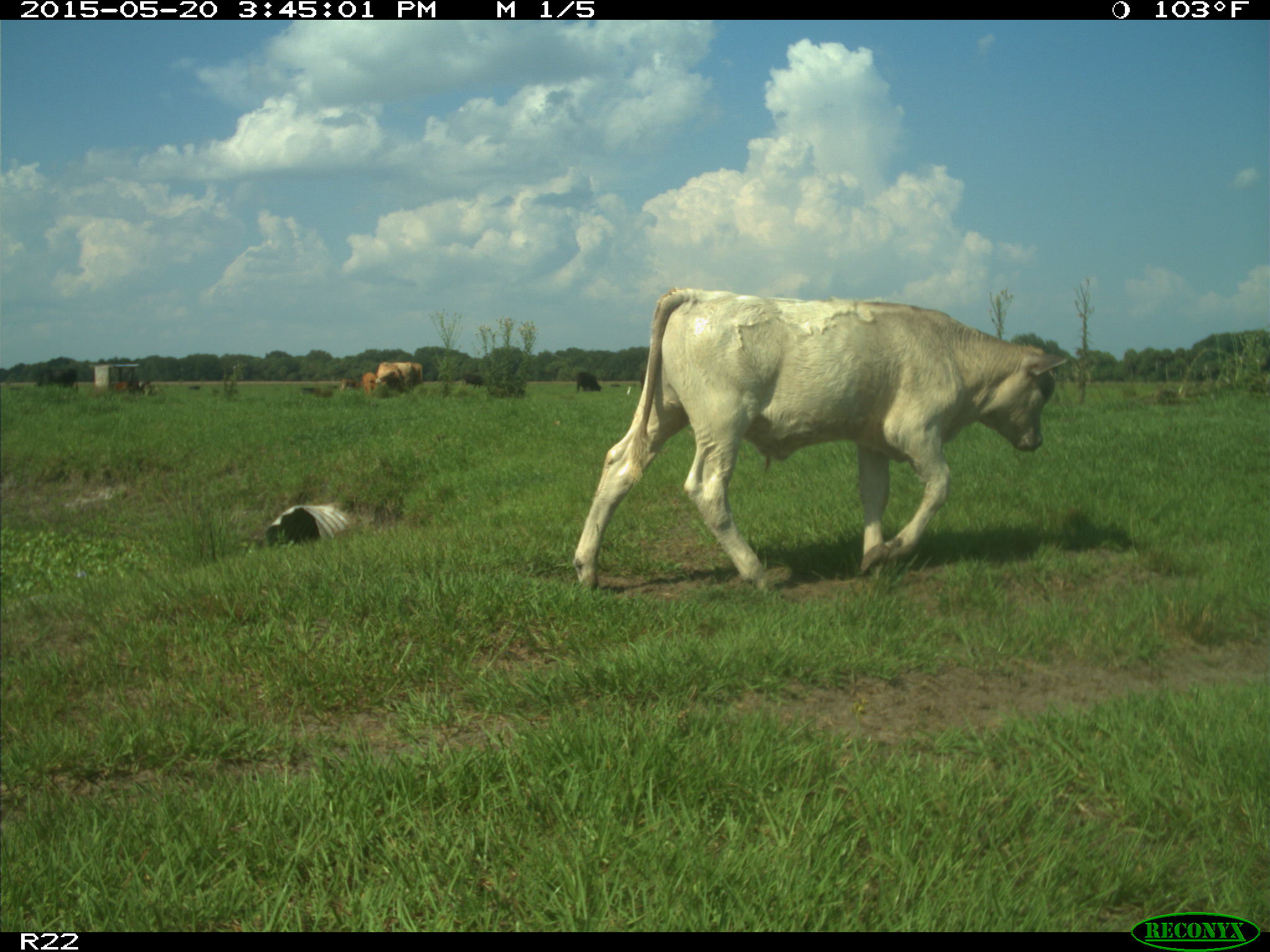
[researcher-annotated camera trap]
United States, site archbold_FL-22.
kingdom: Animalia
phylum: Chordata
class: Mammalia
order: Artiodactyla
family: Bovidae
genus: Bos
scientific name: Bos taurus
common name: domestic cow